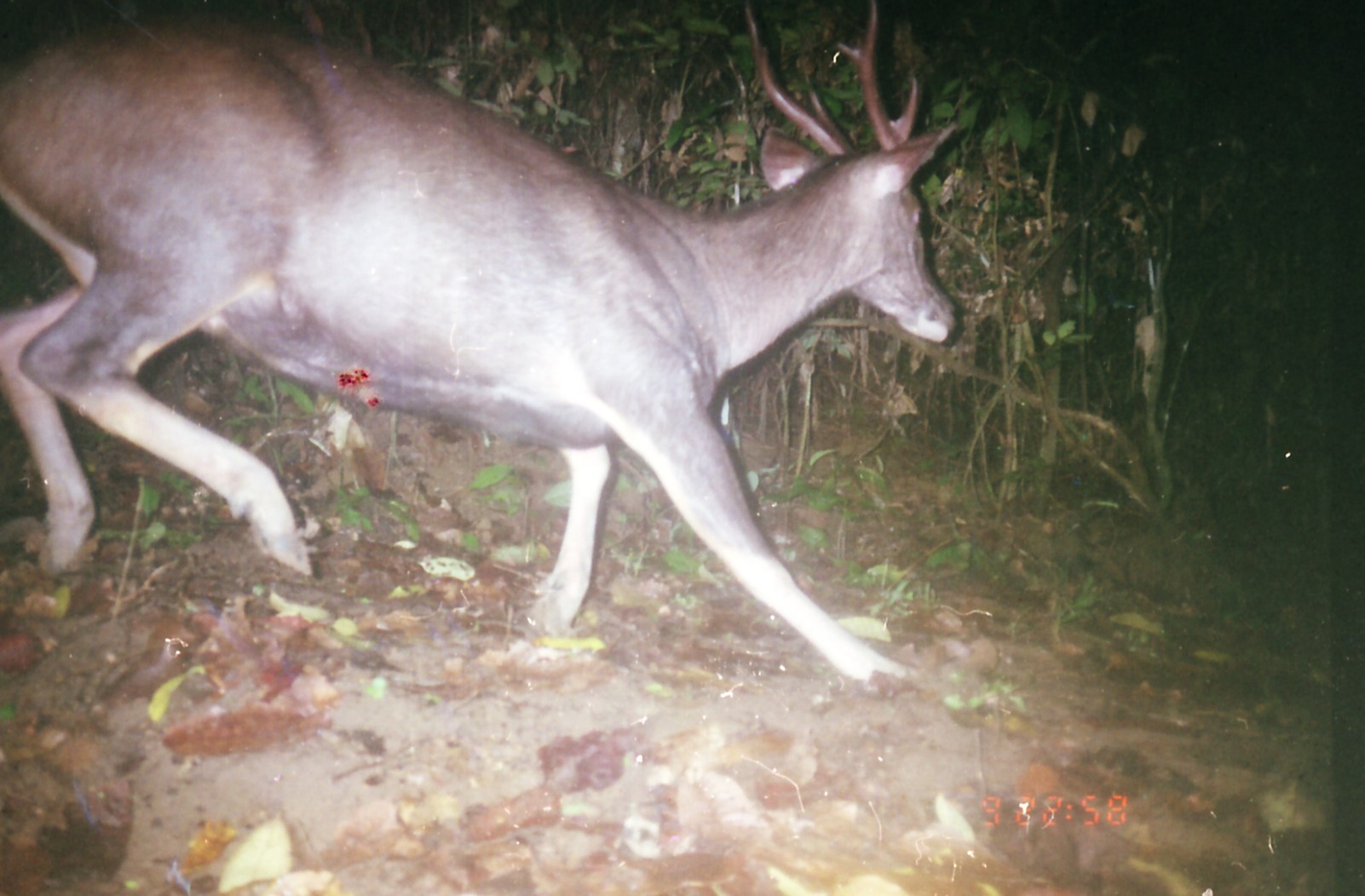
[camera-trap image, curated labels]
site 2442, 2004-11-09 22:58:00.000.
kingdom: Animalia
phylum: Chordata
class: Mammalia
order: Artiodactyla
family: Cervidae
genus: Rusa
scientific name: Rusa unicolor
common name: sambar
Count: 1.